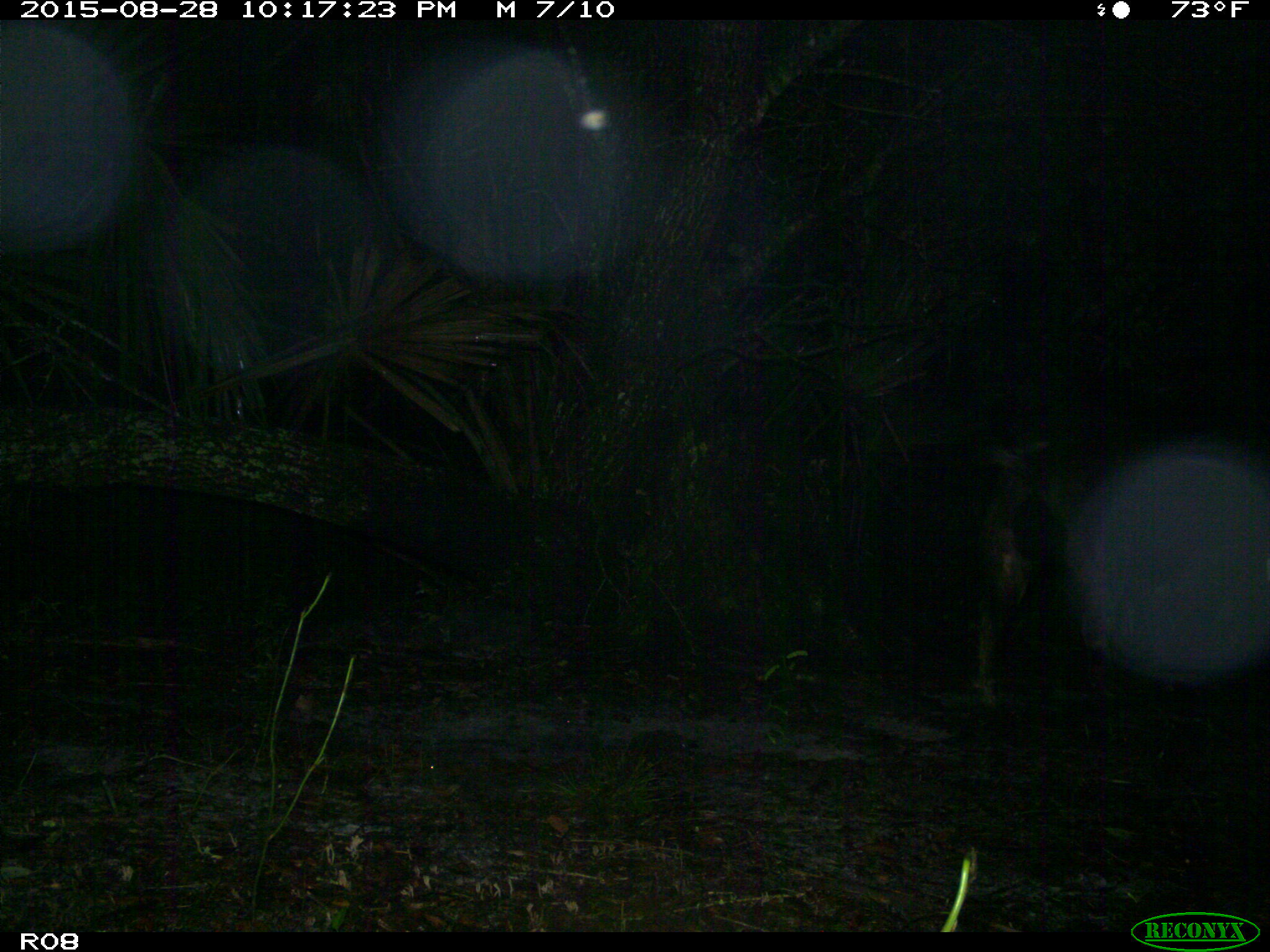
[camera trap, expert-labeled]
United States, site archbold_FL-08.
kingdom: Animalia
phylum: Chordata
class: Mammalia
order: Artiodactyla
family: Suidae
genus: Sus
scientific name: Sus scrofa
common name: wild boar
Sus scrofa (wild boar).